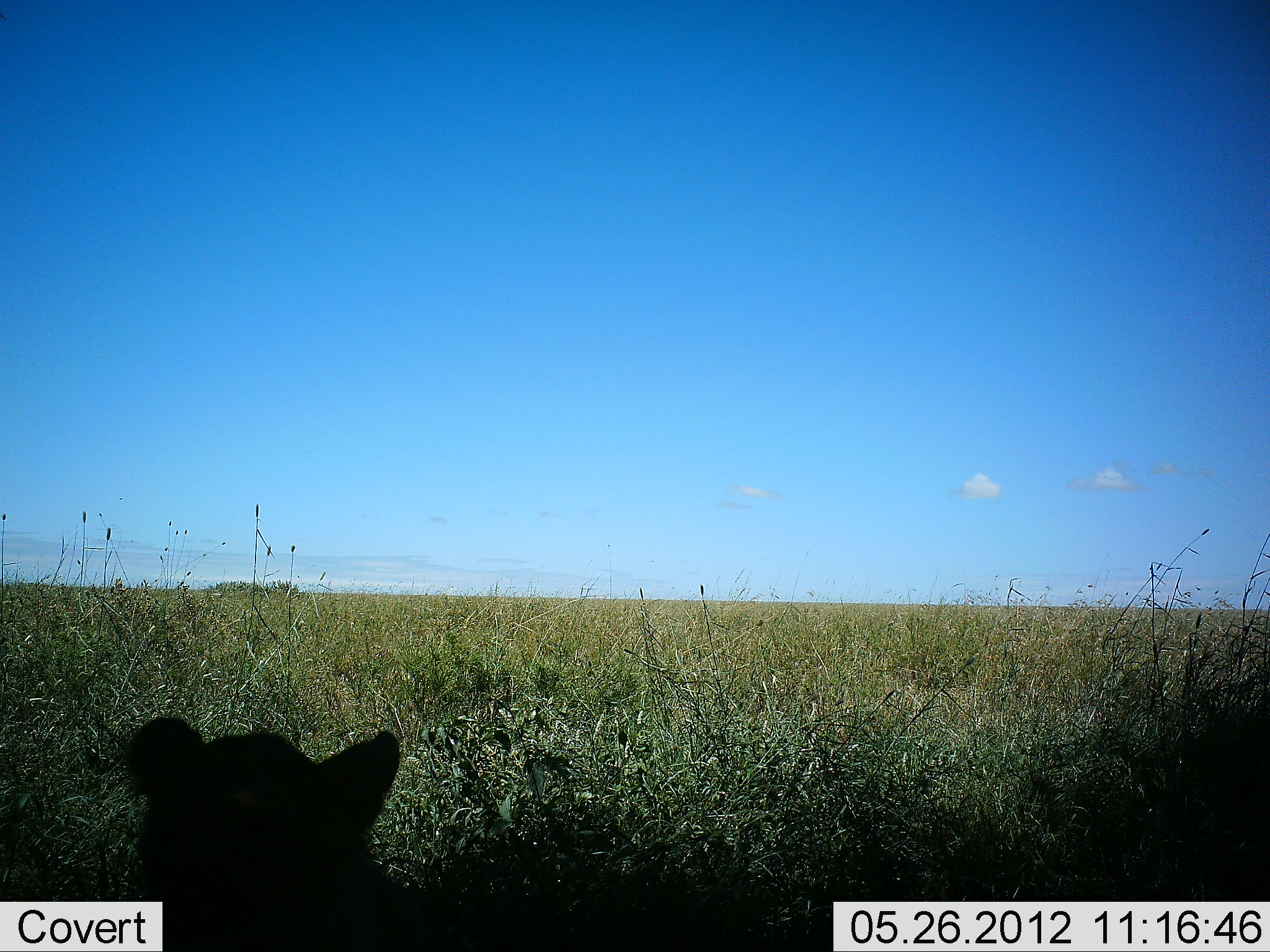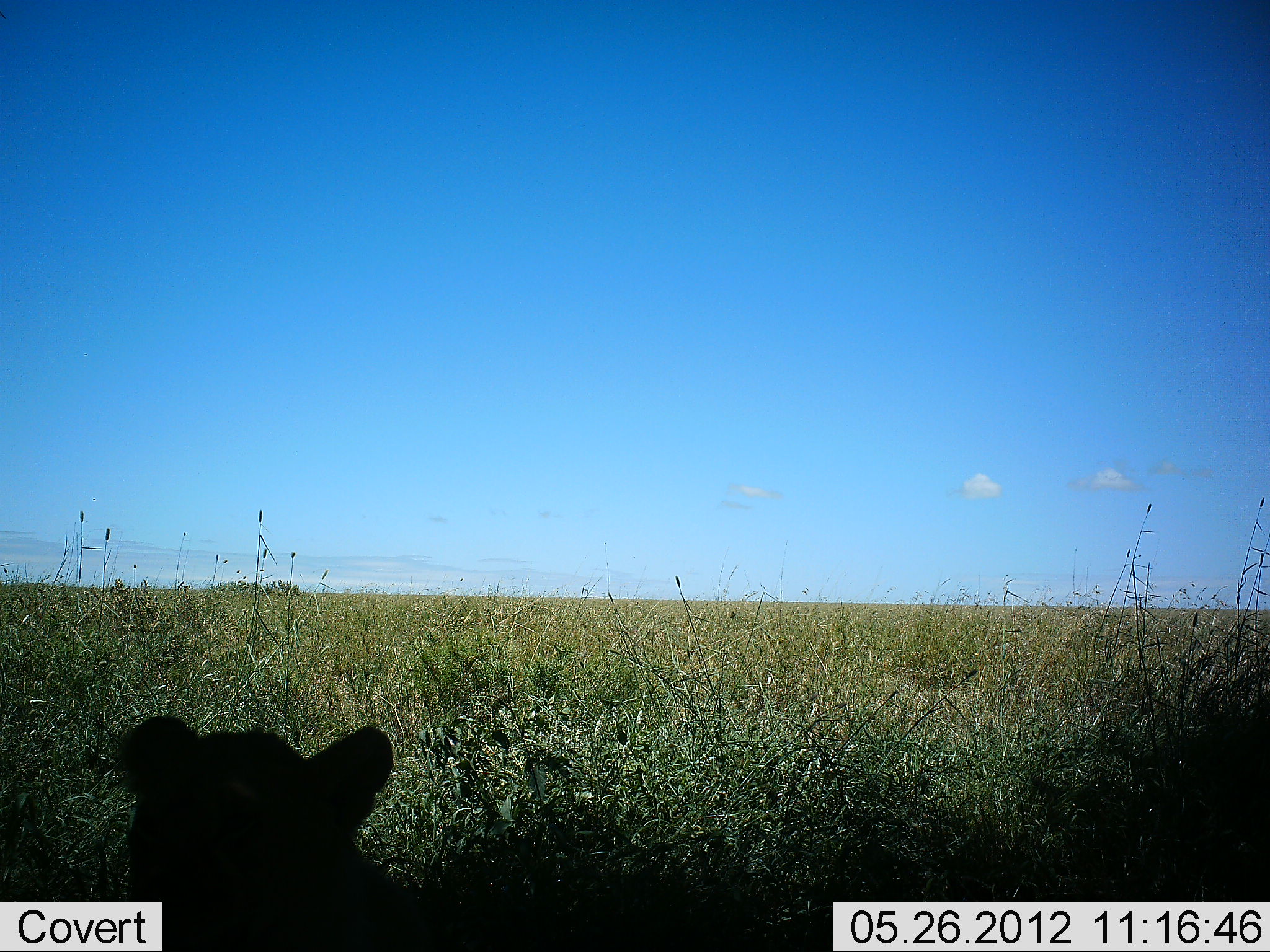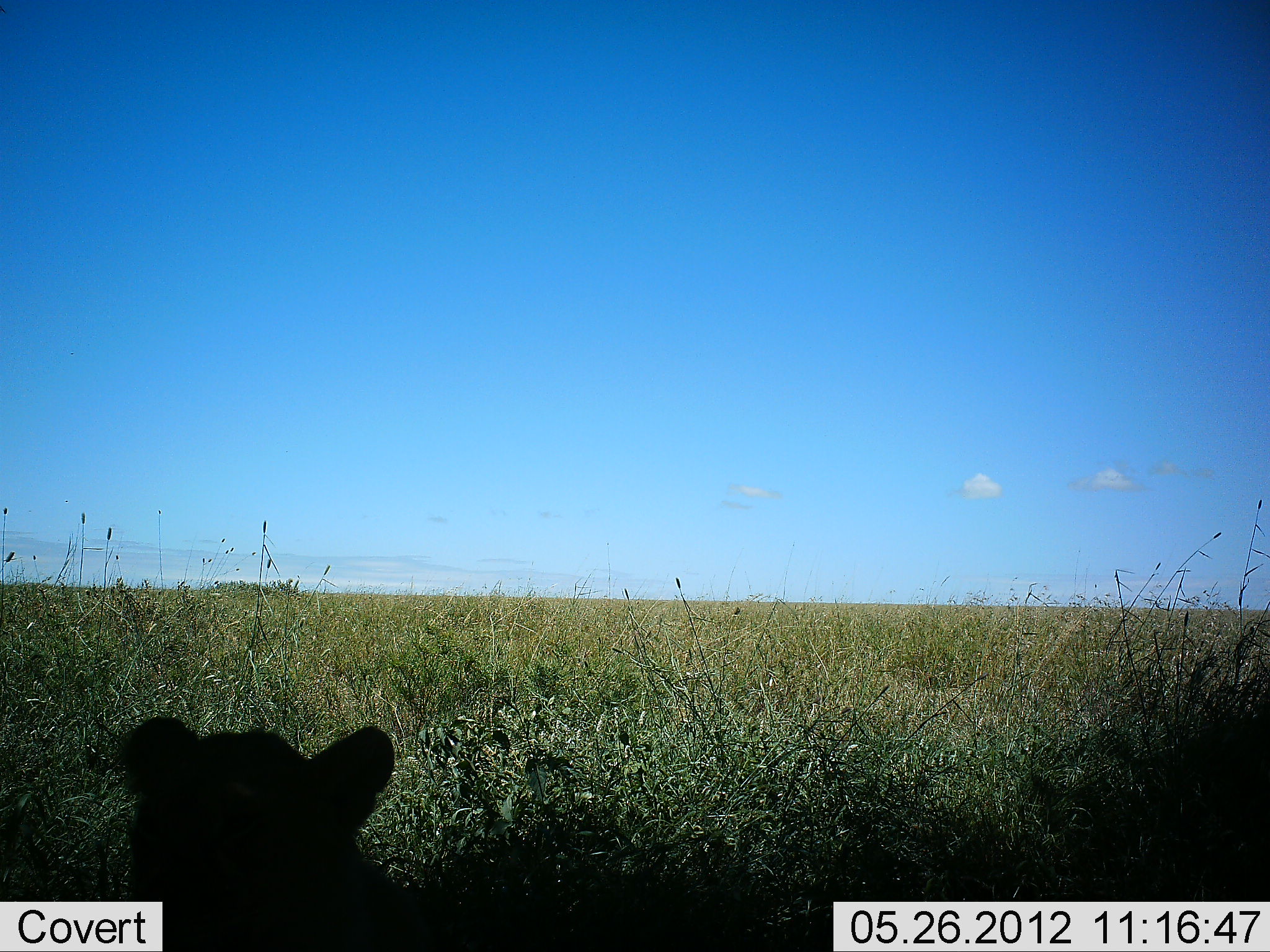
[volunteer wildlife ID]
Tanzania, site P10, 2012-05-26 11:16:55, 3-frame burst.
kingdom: Animalia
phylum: Chordata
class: Mammalia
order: Carnivora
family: Felidae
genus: Panthera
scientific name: Panthera leo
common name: lion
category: lionfemale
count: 1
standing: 10%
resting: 90%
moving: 0%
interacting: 0%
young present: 0%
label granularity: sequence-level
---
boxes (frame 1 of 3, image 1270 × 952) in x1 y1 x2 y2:
animal: 121 713 468 952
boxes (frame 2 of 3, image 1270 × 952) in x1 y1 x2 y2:
animal: 113 715 472 952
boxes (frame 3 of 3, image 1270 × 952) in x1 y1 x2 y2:
animal: 117 715 464 952